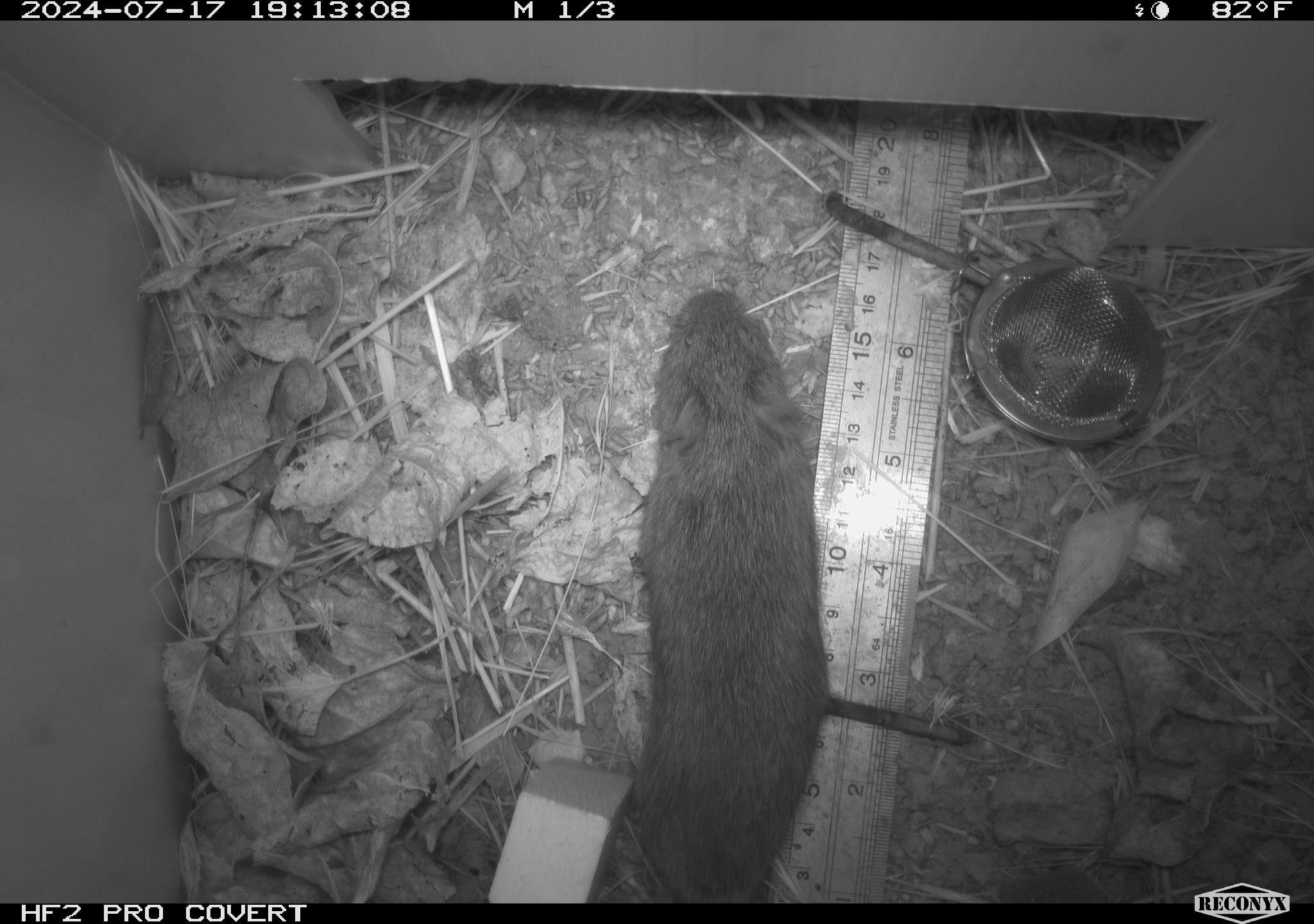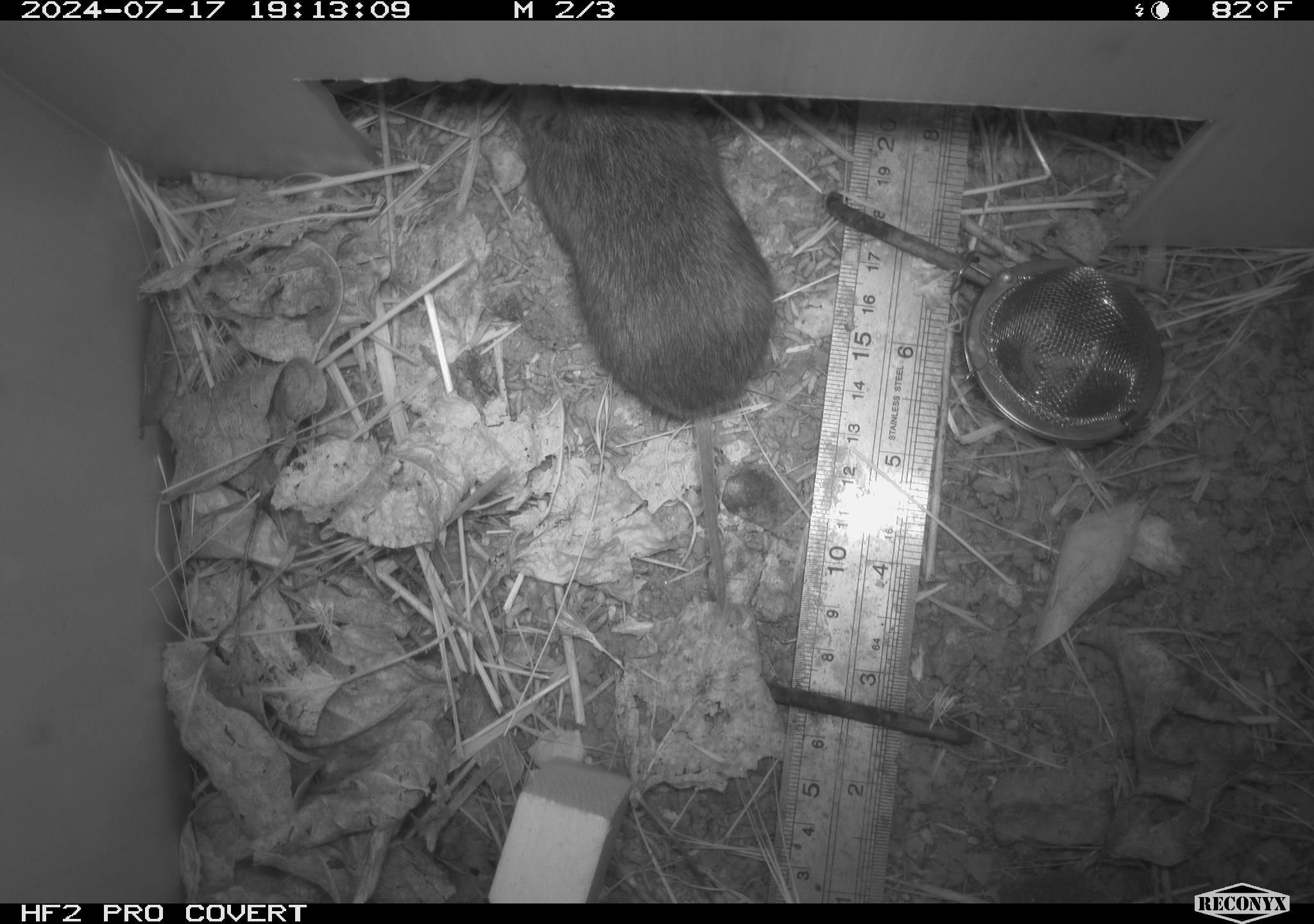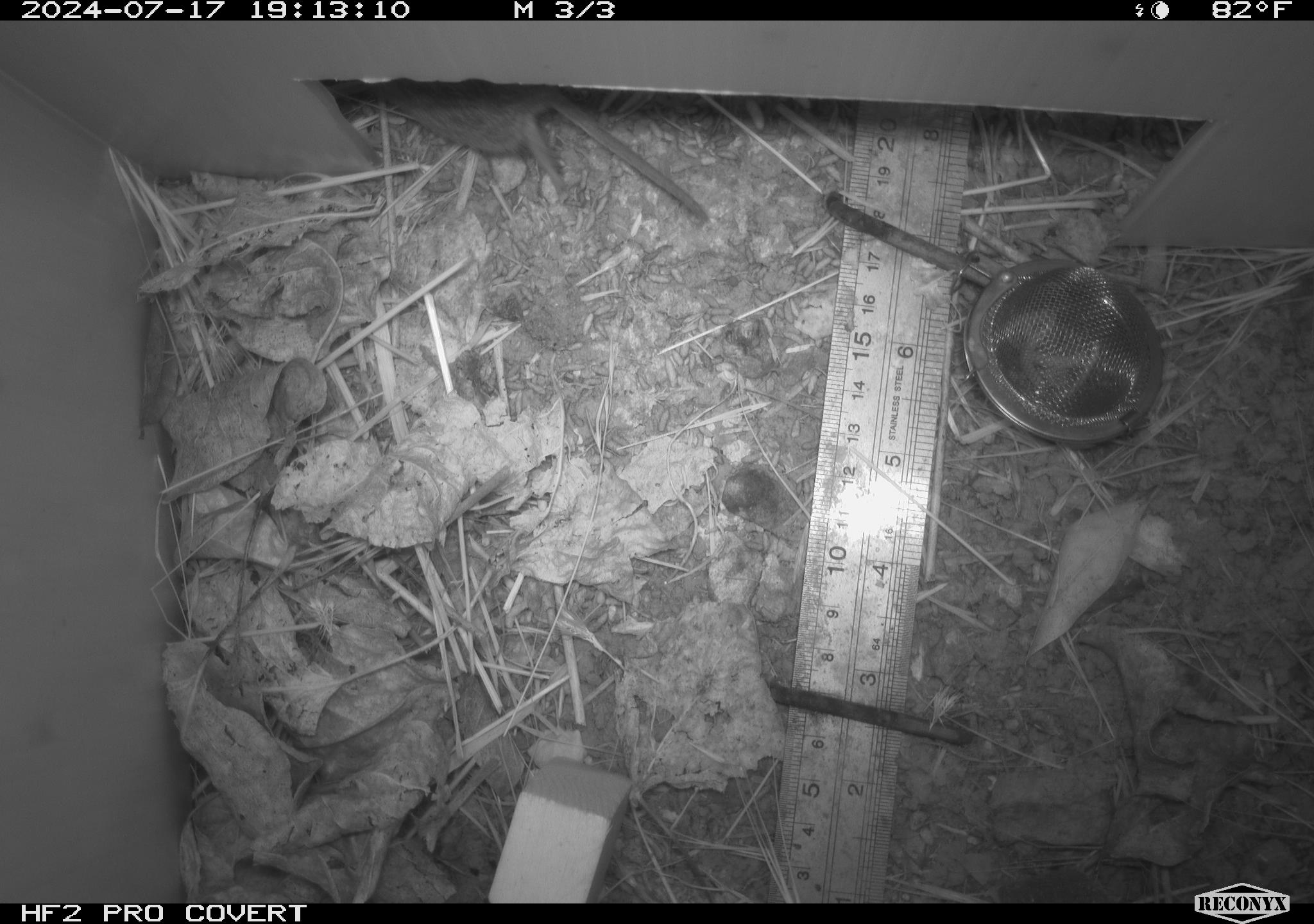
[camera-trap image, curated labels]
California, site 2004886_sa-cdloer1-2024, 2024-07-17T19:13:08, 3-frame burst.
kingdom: Animalia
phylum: Chordata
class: Mammalia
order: Rodentia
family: Cricetidae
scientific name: Arvicolinae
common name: voles, lemmings, and muskrats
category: arvicolinae subfamily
Arvicolinae subfamily (voles, lemmings, and muskrats) (Arvicolinae).